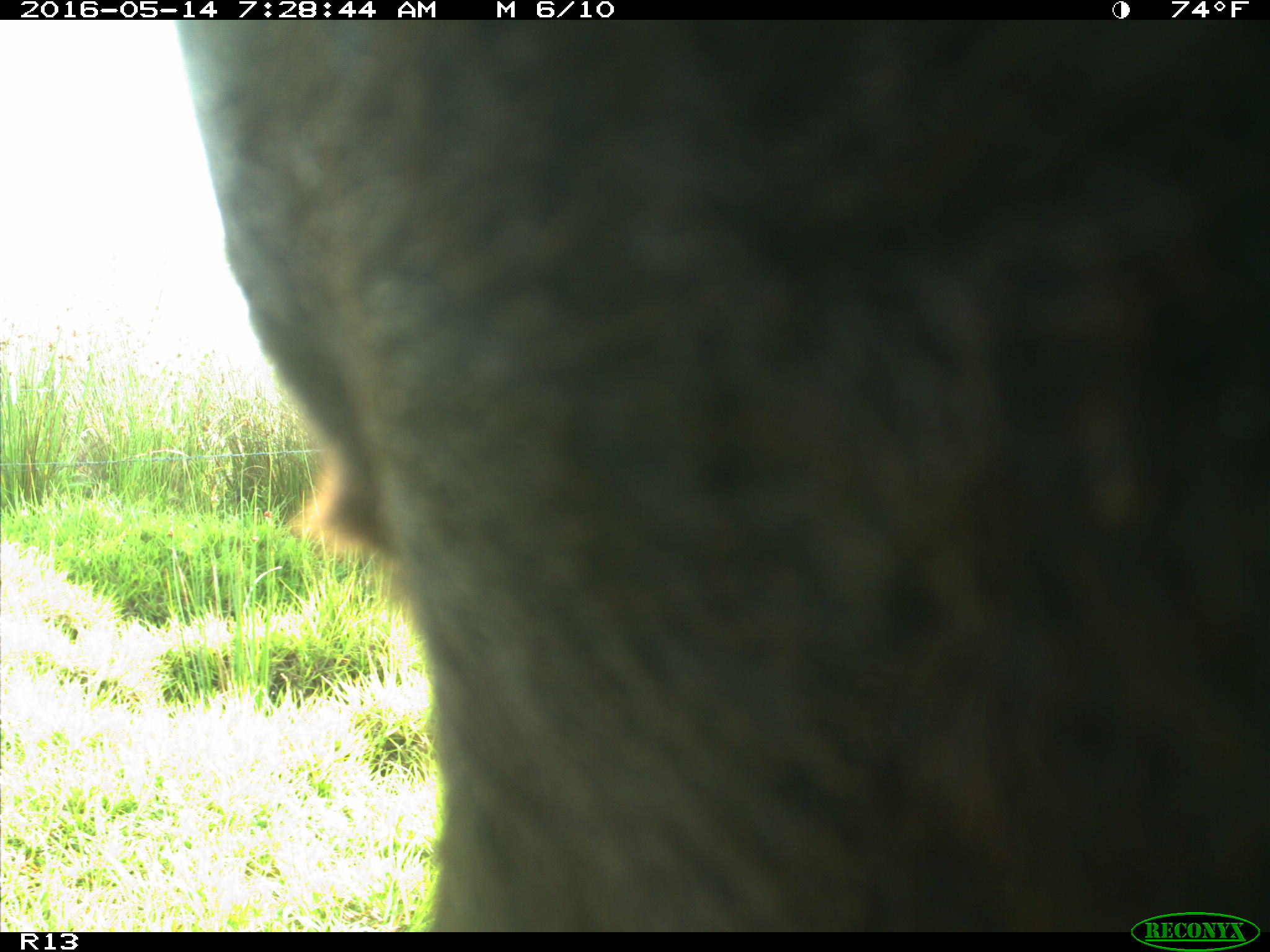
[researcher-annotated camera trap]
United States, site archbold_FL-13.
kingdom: Animalia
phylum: Chordata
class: Mammalia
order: Artiodactyla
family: Bovidae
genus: Bos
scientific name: Bos taurus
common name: domestic cow